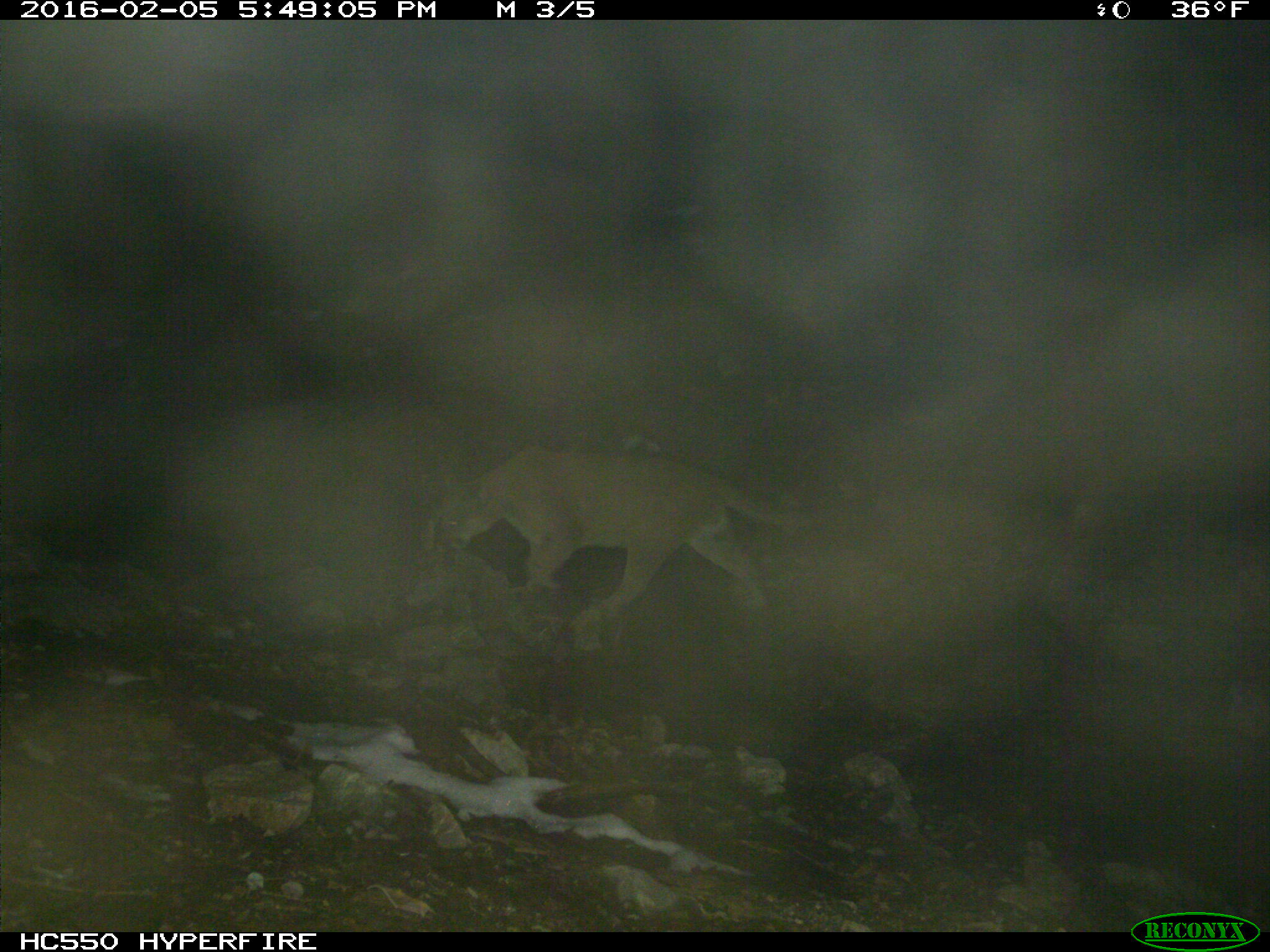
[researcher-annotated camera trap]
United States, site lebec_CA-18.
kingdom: Animalia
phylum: Chordata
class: Mammalia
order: Carnivora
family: Felidae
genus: Puma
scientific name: Puma concolor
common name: mountain lion